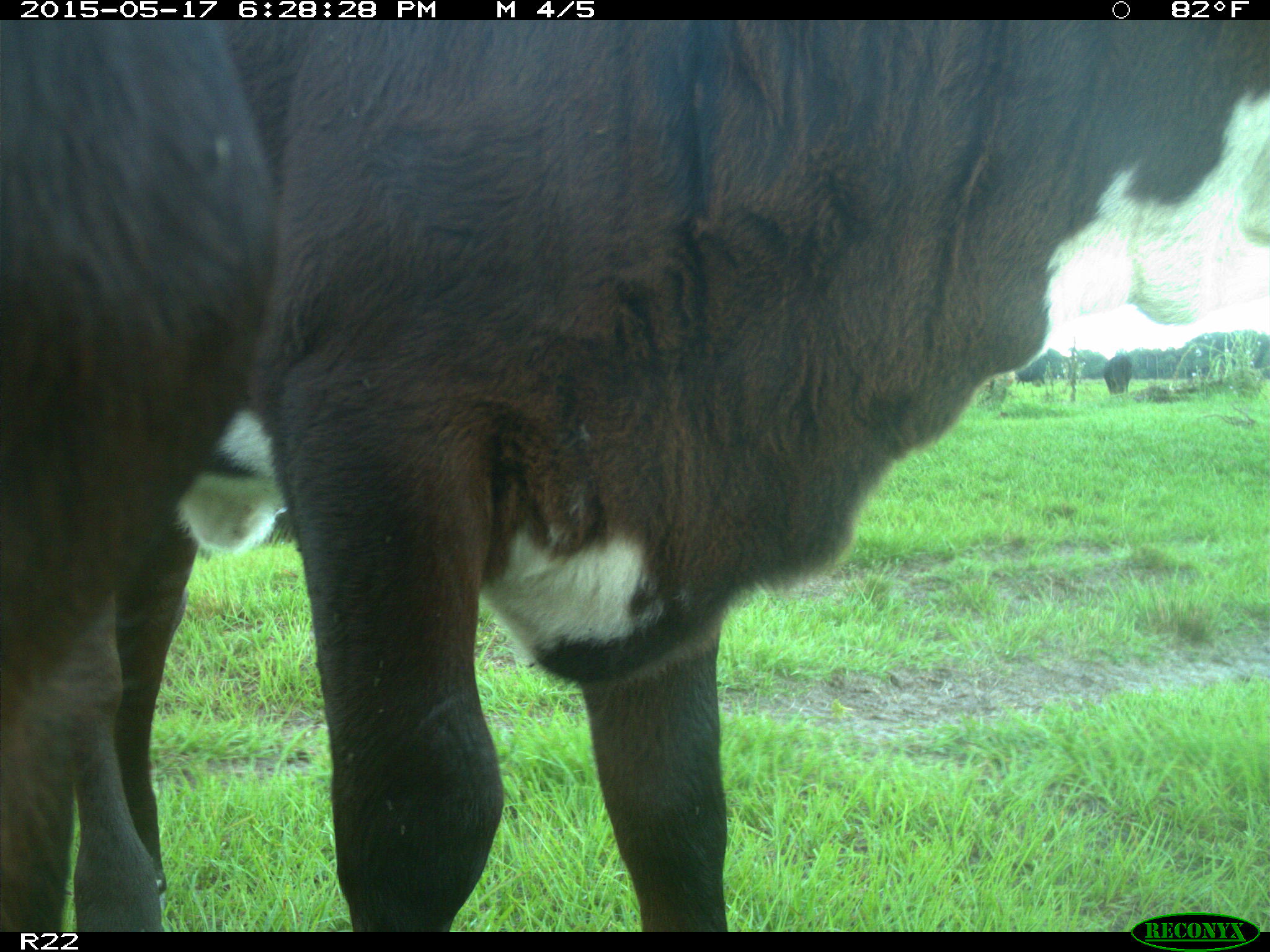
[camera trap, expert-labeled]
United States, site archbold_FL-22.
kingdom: Animalia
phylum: Chordata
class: Mammalia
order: Artiodactyla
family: Bovidae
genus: Bos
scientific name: Bos taurus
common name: domestic cow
Bos taurus (domestic cow).